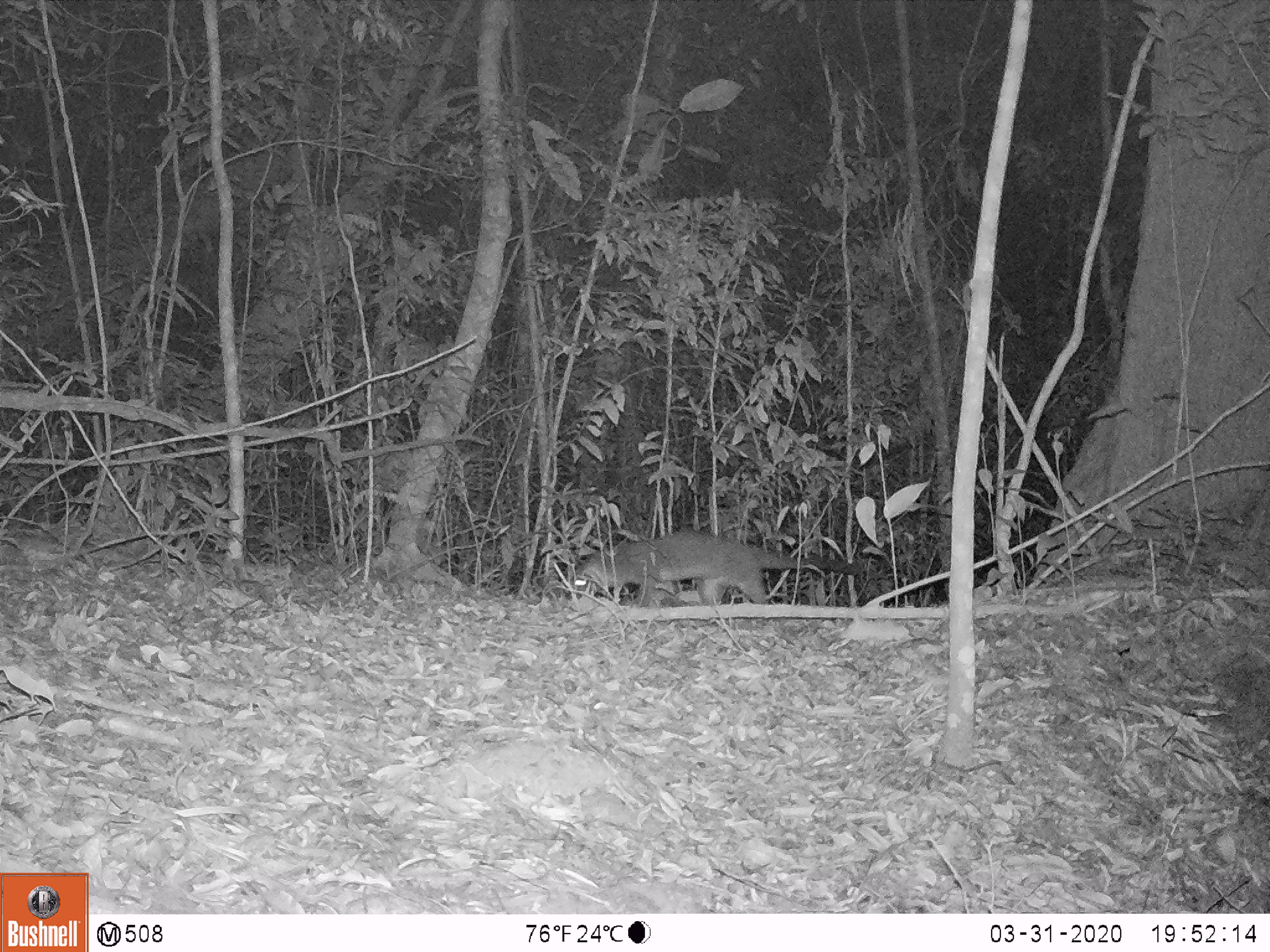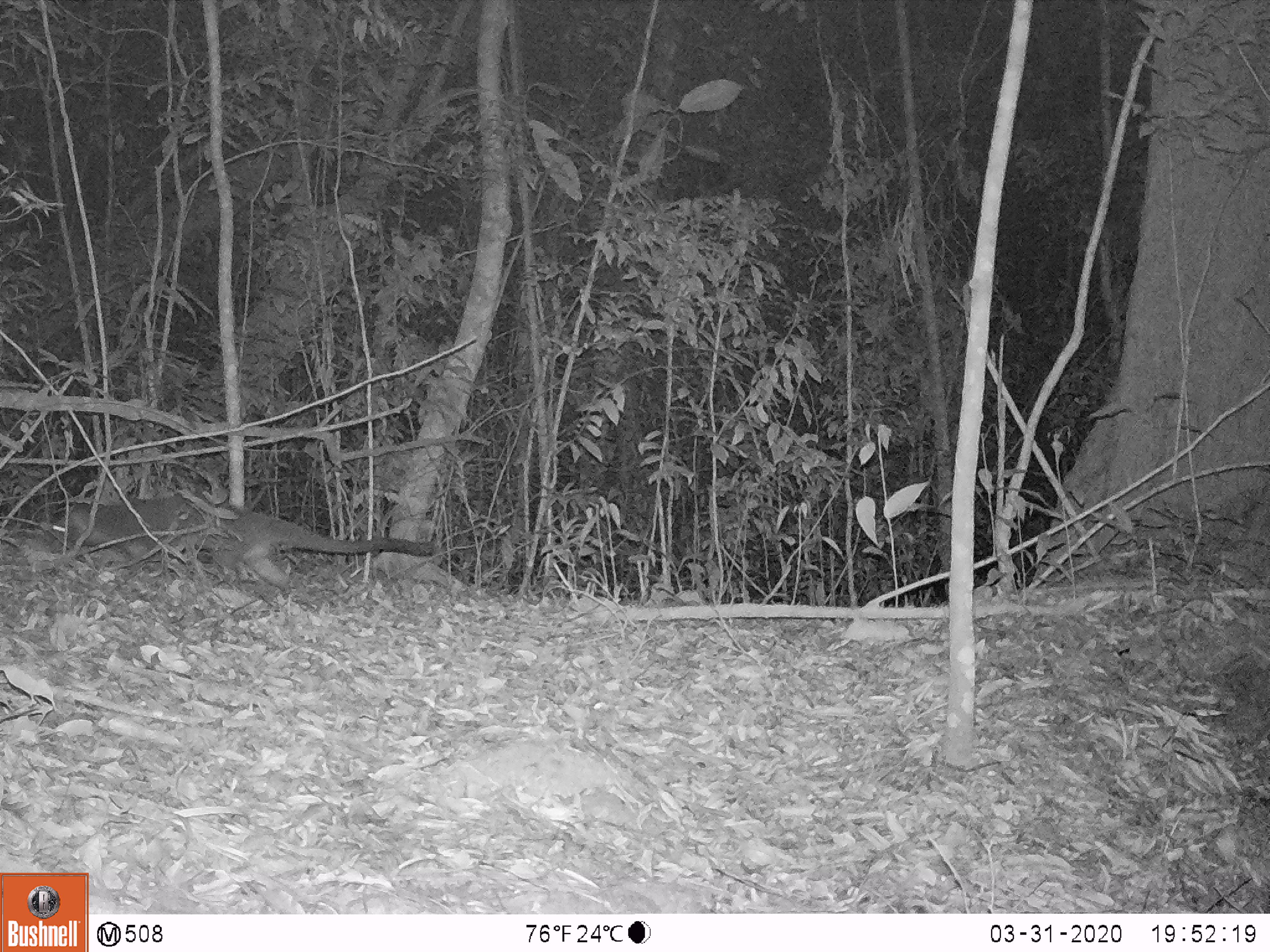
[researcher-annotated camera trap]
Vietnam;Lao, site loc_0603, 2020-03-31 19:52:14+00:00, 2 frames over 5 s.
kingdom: Animalia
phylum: Chordata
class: Mammalia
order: Carnivora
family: Mustelidae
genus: Martes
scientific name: Martes flavigula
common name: yellow-throated marten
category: yellow throated marten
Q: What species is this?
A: Yellow throated marten (yellow-throated marten) (Martes flavigula).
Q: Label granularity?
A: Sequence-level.